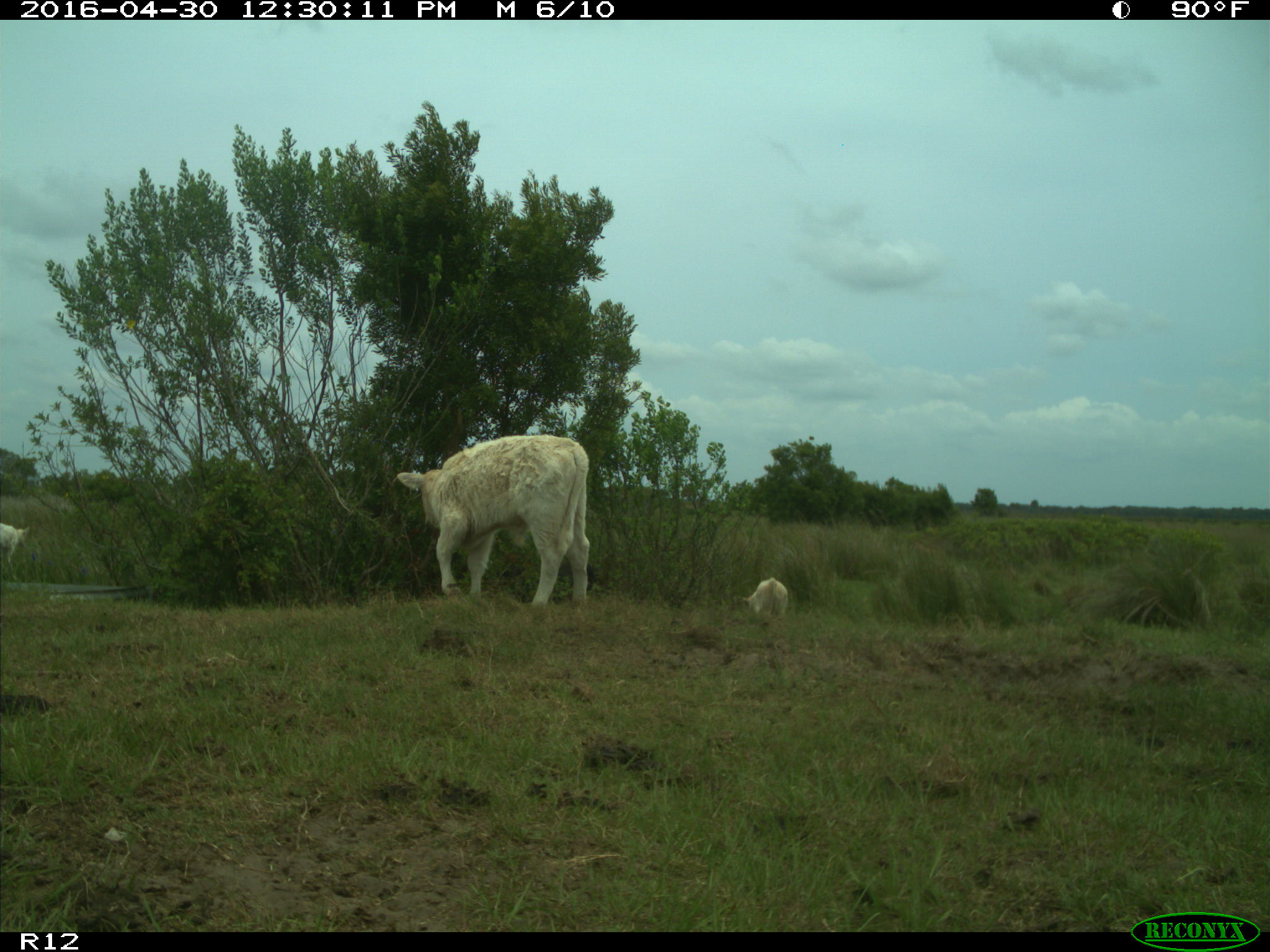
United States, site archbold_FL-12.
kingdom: Animalia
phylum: Chordata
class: Mammalia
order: Artiodactyla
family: Bovidae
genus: Bos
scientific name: Bos taurus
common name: domestic cow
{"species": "Bos taurus (domestic cow)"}